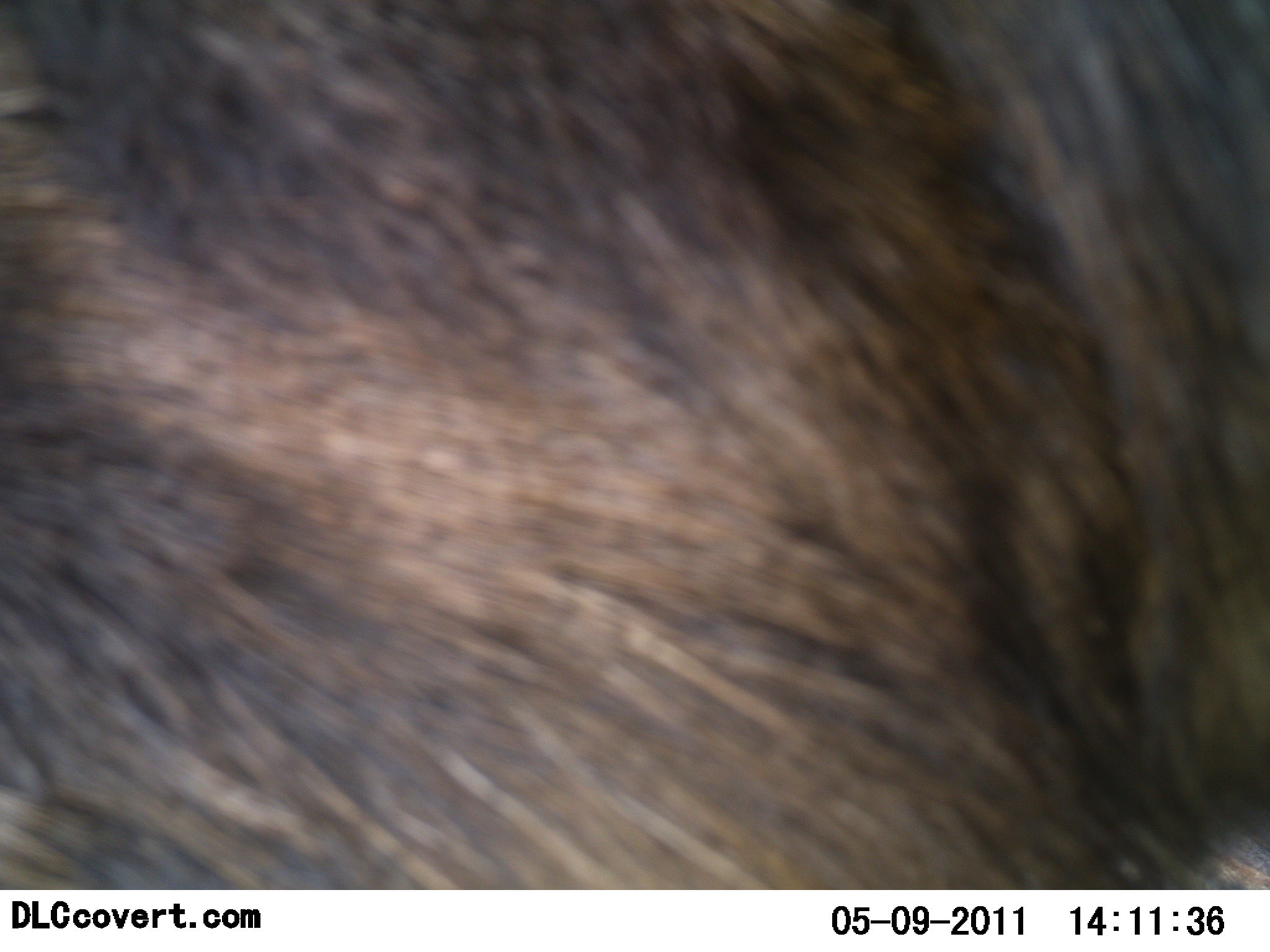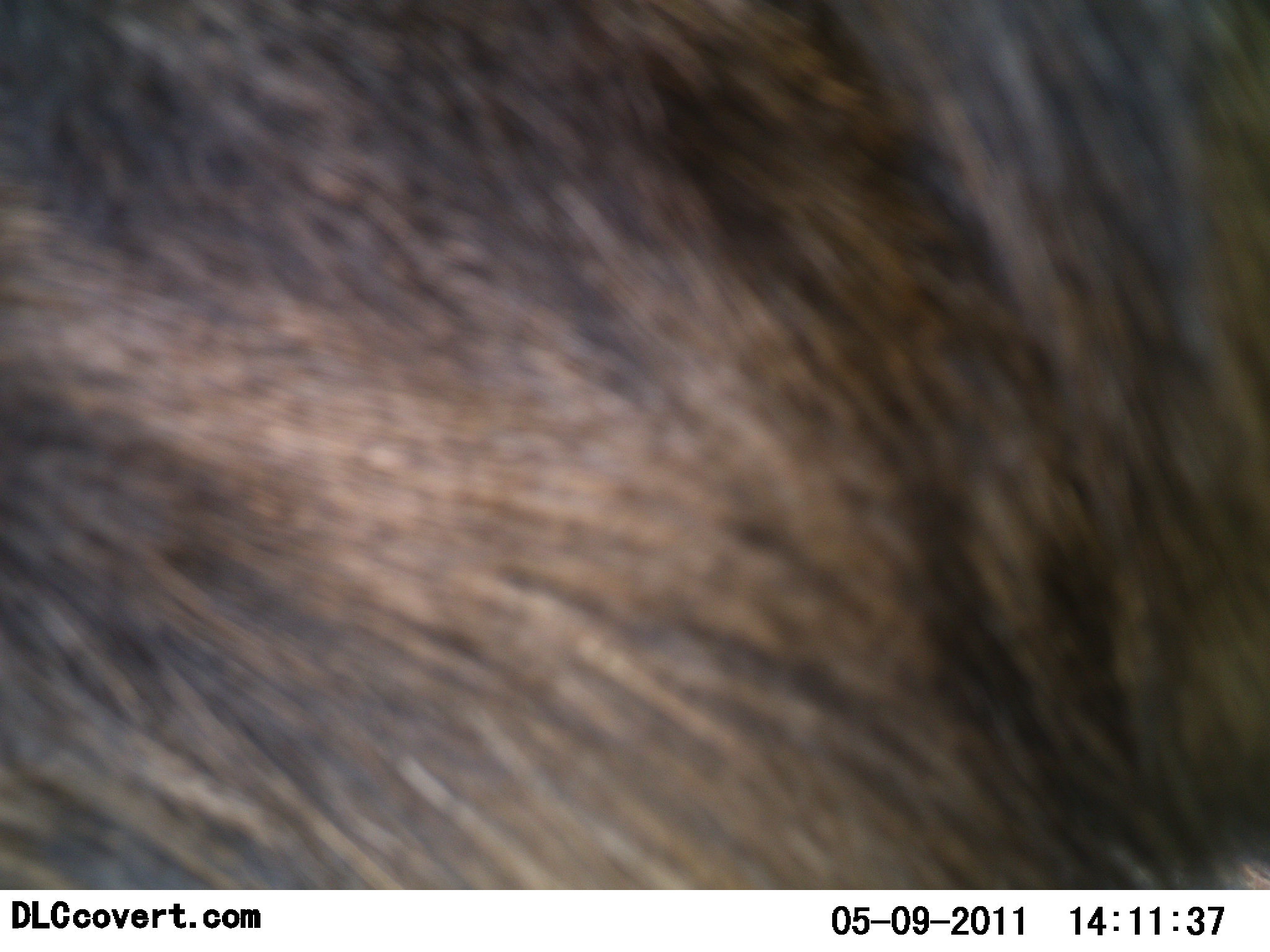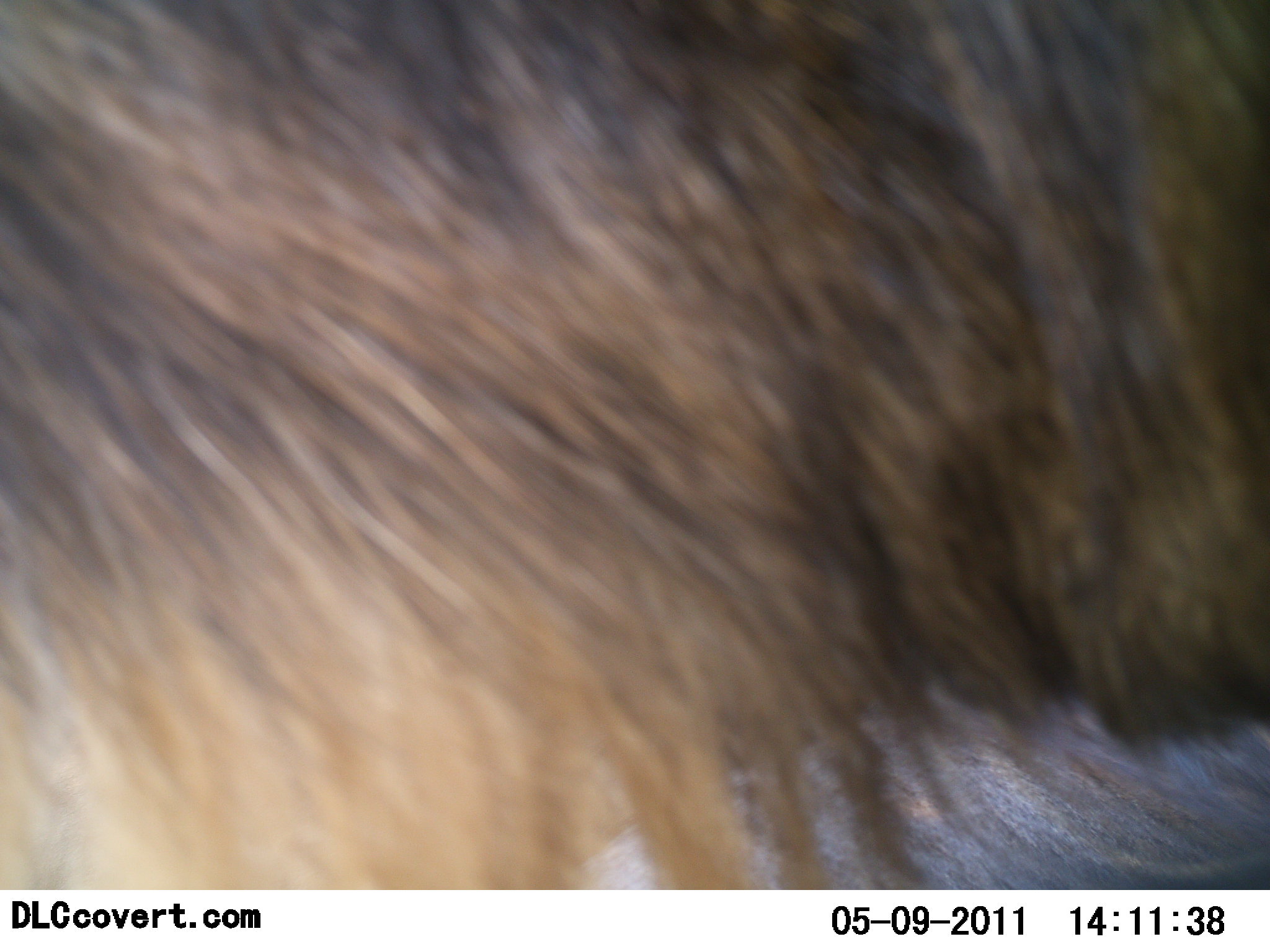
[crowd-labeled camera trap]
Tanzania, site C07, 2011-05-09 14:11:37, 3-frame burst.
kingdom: Animalia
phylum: Chordata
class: Mammalia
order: Artiodactyla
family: Bovidae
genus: Connochaetes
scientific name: Connochaetes taurinus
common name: blue wildebeest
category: wildebeest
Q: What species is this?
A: Wildebeest (blue wildebeest) (Connochaetes taurinus).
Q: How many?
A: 1.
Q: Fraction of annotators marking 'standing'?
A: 62%.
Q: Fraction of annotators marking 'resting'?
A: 25%.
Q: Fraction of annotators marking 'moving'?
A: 25%.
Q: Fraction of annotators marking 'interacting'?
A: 0%.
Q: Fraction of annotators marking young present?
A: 0%.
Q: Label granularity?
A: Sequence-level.